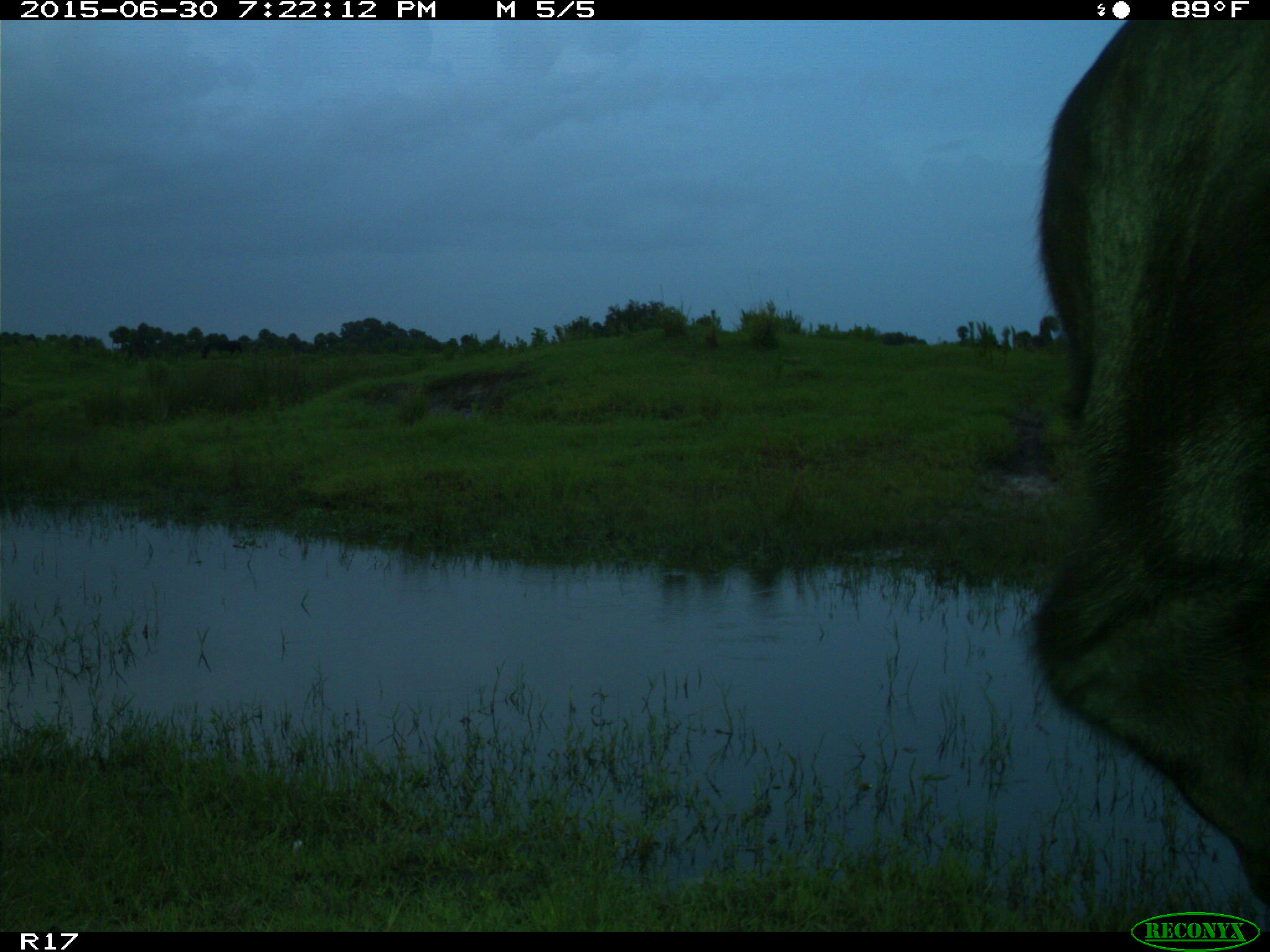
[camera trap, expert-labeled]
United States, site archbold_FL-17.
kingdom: Animalia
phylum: Chordata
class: Mammalia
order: Artiodactyla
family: Bovidae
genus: Bos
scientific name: Bos taurus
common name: domestic cow